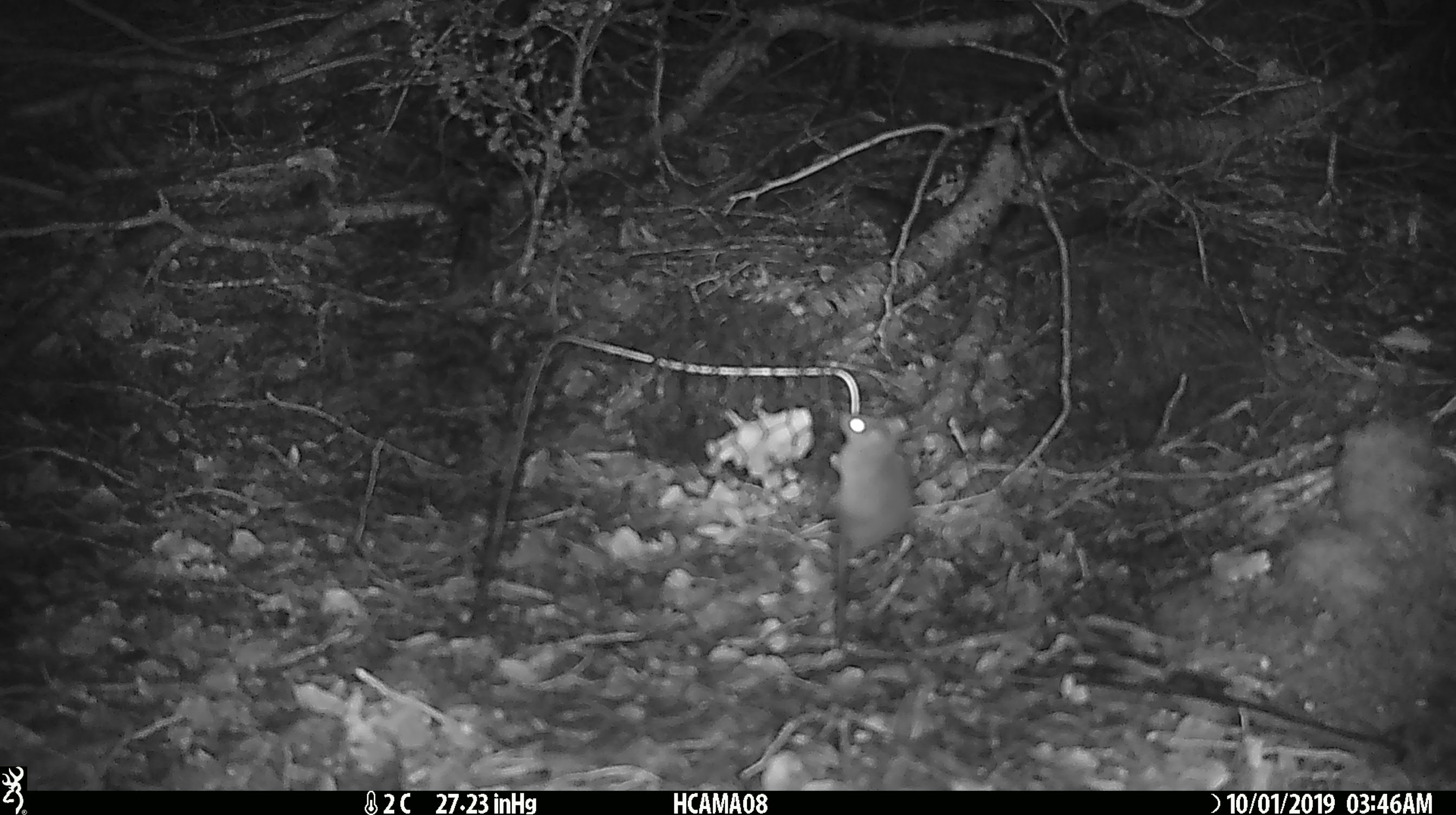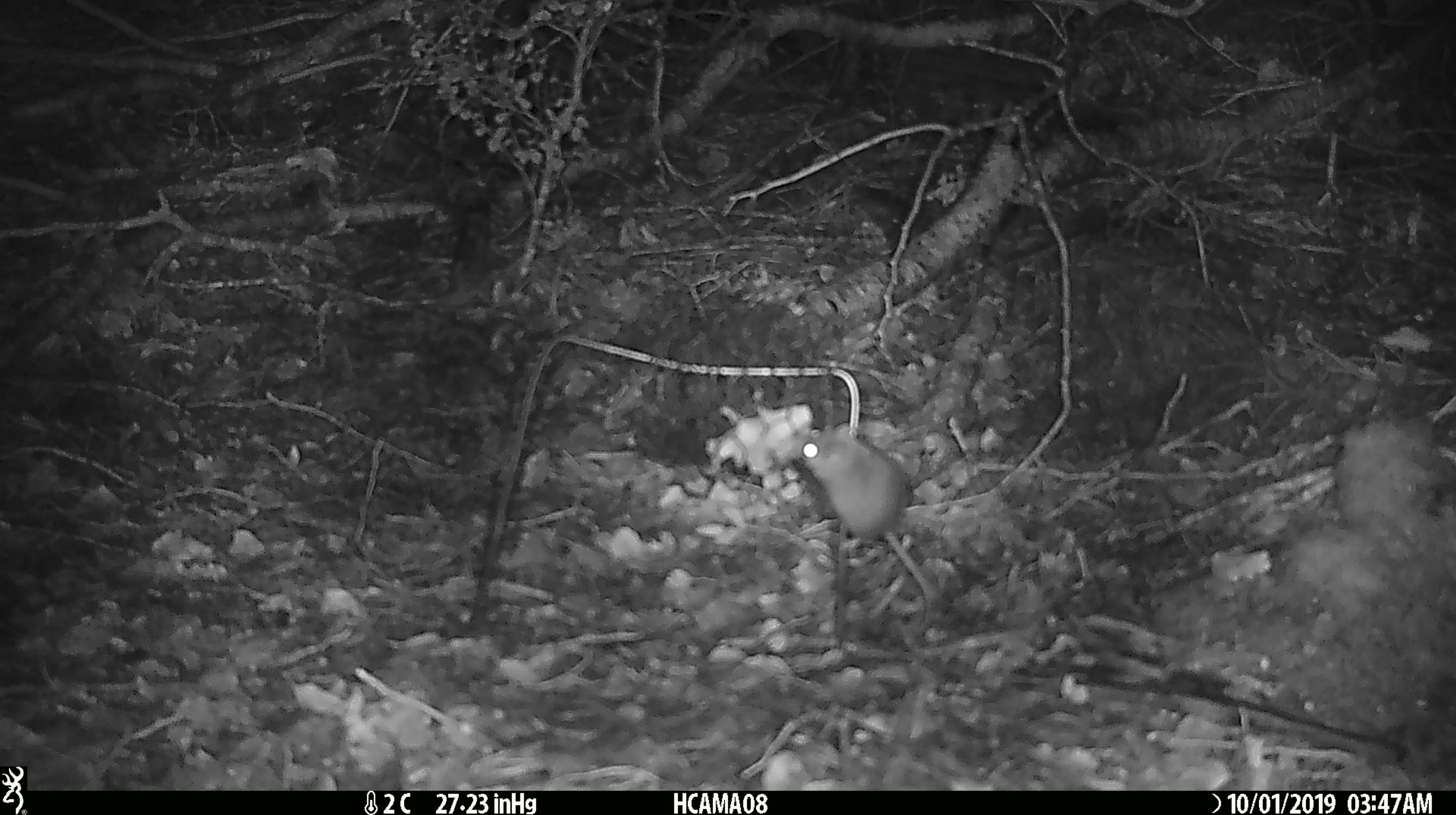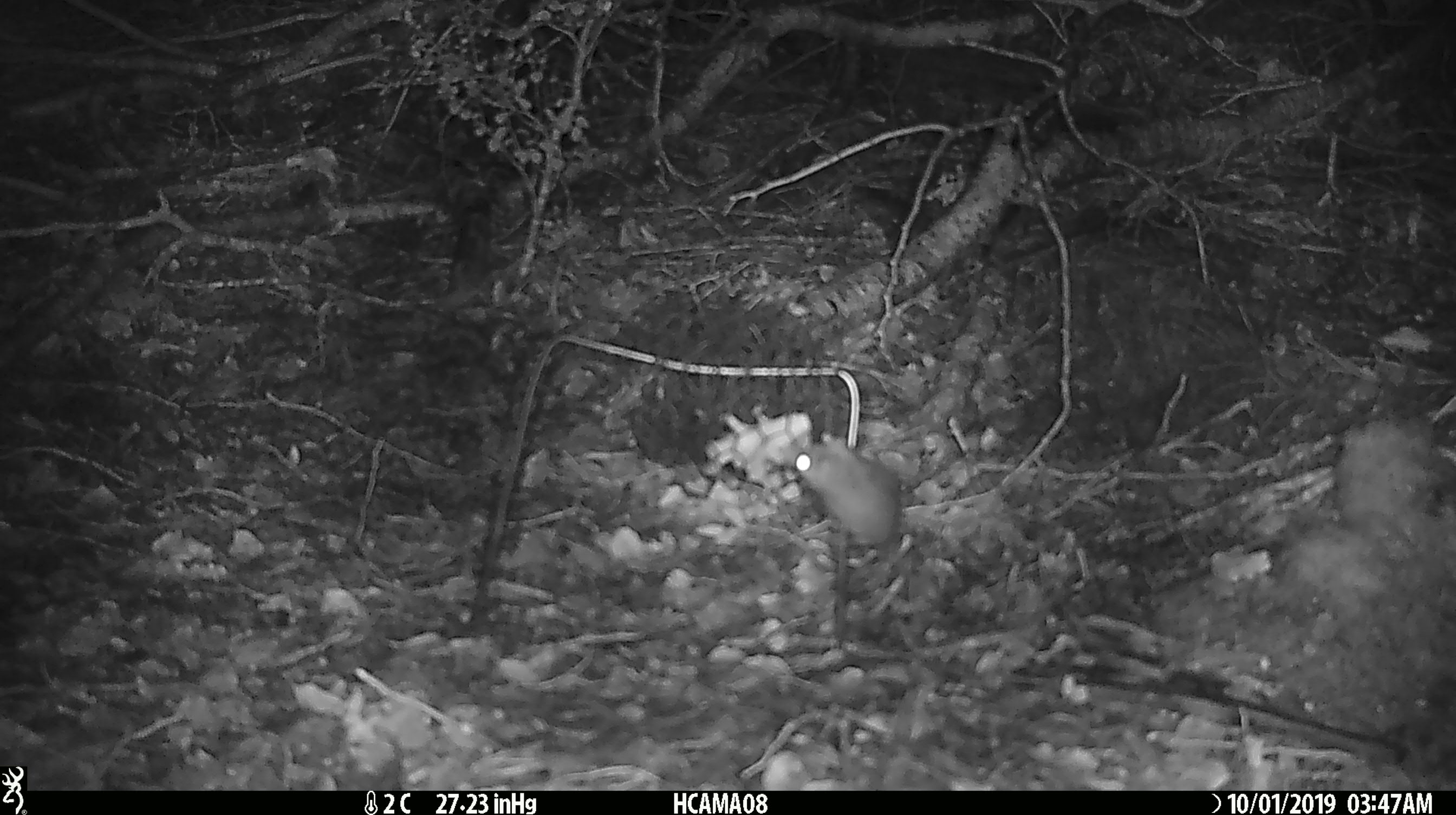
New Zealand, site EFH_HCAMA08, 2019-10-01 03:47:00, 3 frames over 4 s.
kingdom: Animalia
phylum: Chordata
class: Mammalia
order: Rodentia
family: Muridae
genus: Mus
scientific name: Mus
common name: mouse